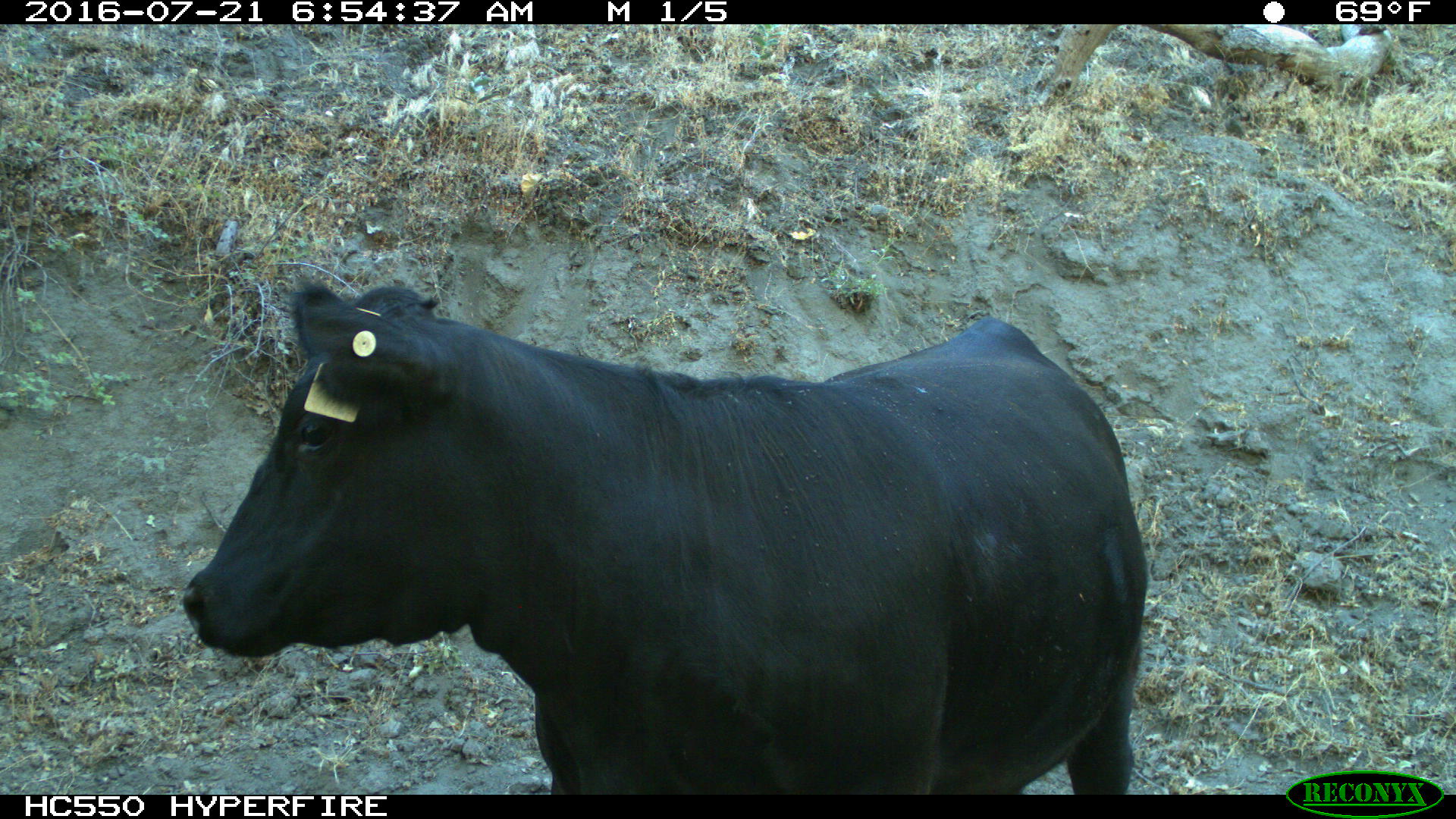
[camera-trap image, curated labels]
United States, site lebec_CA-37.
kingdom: Animalia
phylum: Chordata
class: Mammalia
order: Artiodactyla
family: Bovidae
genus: Bos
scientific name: Bos taurus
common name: domestic cow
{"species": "Bos taurus (domestic cow)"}